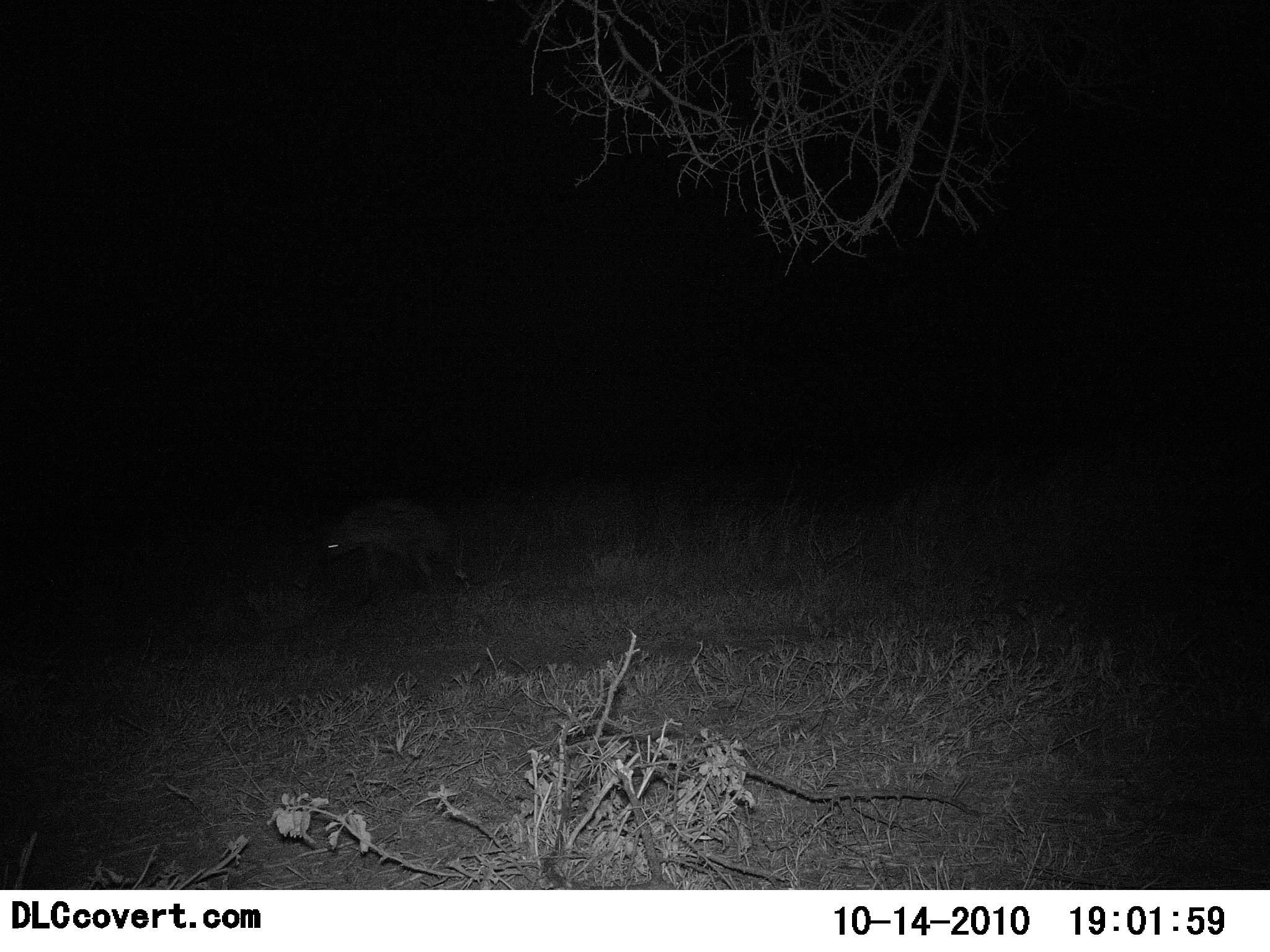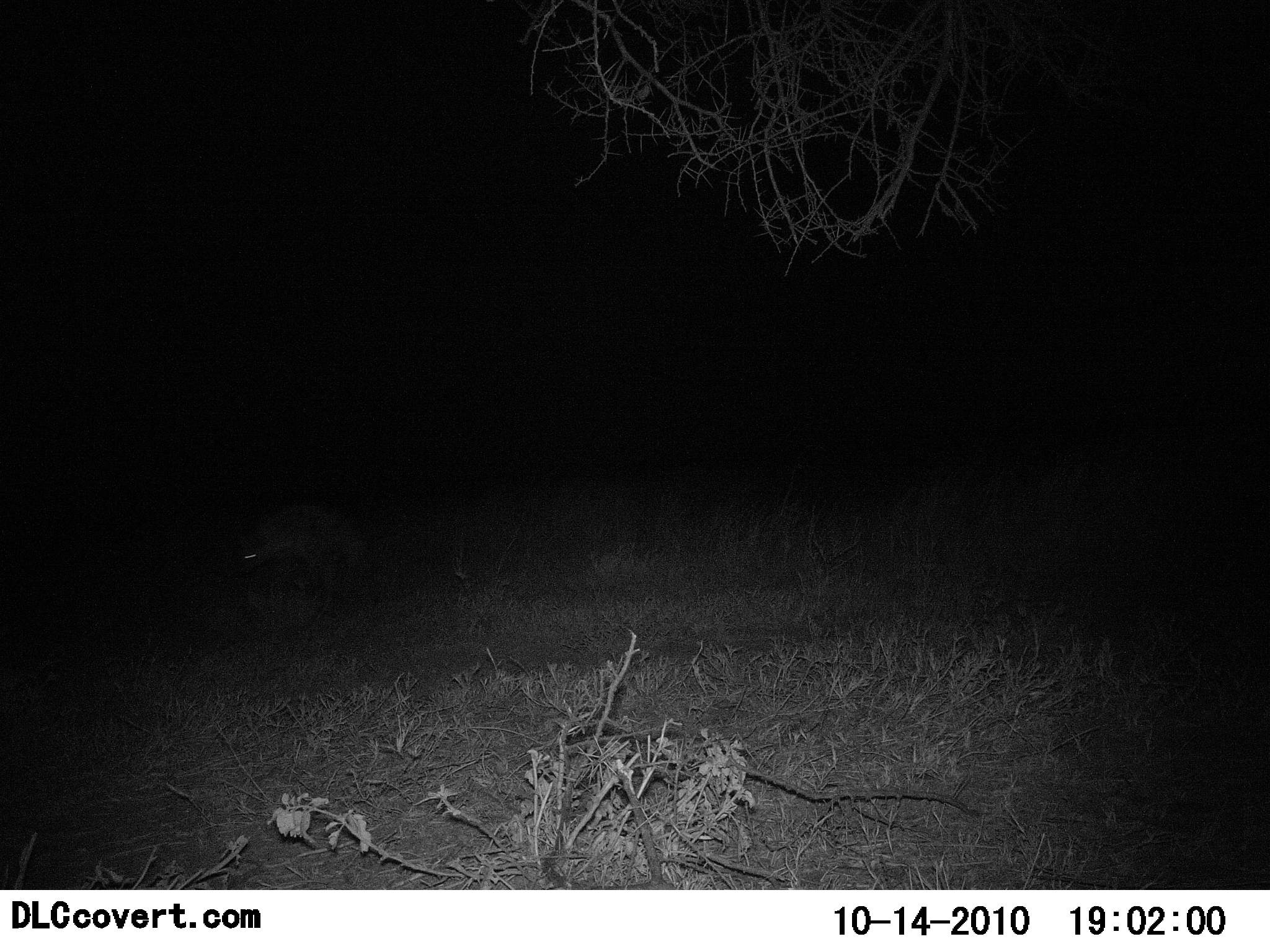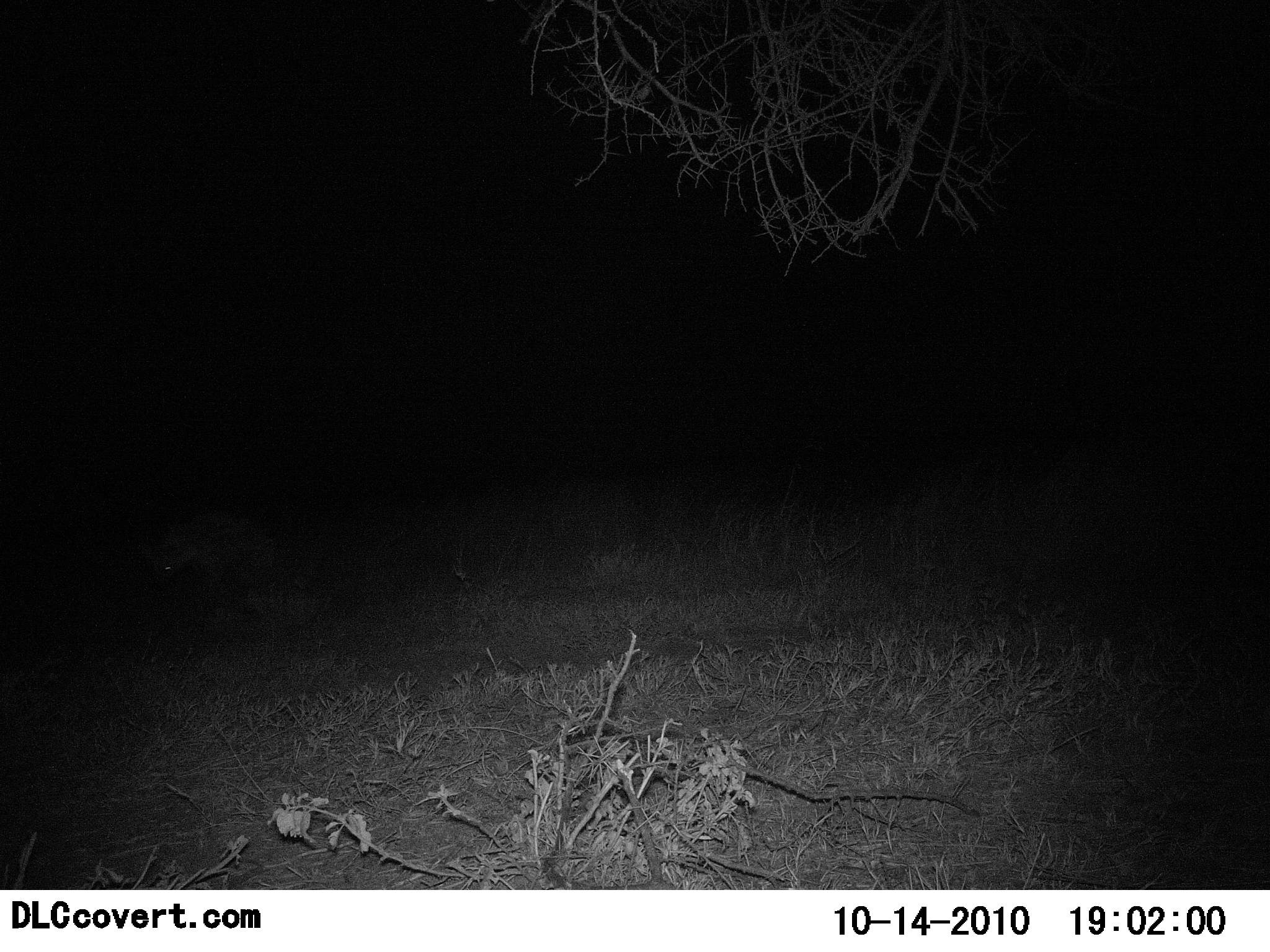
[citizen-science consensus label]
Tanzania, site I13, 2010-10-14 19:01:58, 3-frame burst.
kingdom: Animalia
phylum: Chordata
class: Mammalia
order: Carnivora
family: Hyaenidae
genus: Crocuta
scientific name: Crocuta crocuta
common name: spotted hyena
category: hyenaspotted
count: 1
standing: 8%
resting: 0%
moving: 92%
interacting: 0%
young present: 0%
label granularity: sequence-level